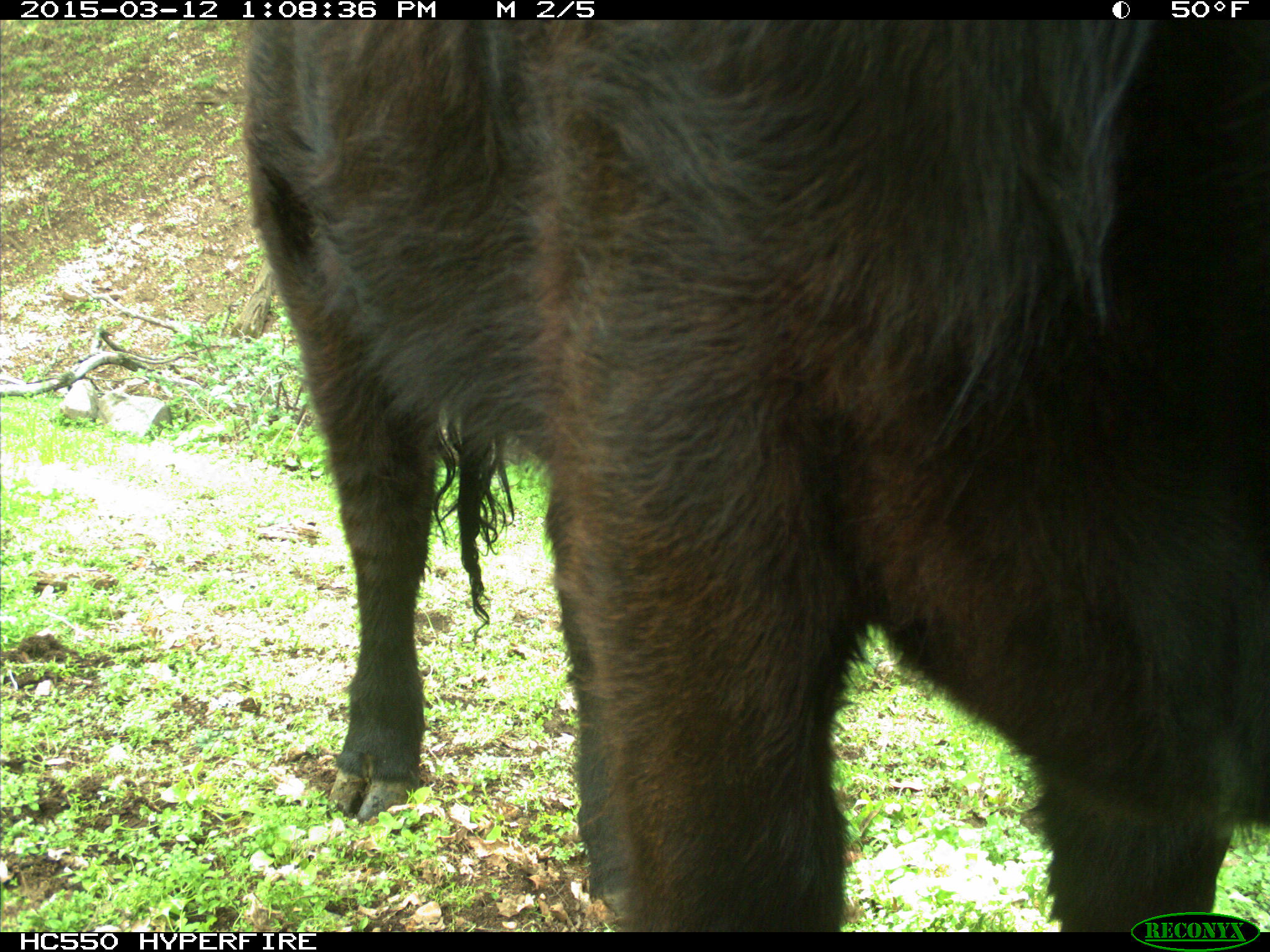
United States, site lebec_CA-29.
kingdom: Animalia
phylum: Chordata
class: Mammalia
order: Artiodactyla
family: Bovidae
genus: Bos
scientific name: Bos taurus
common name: domestic cow